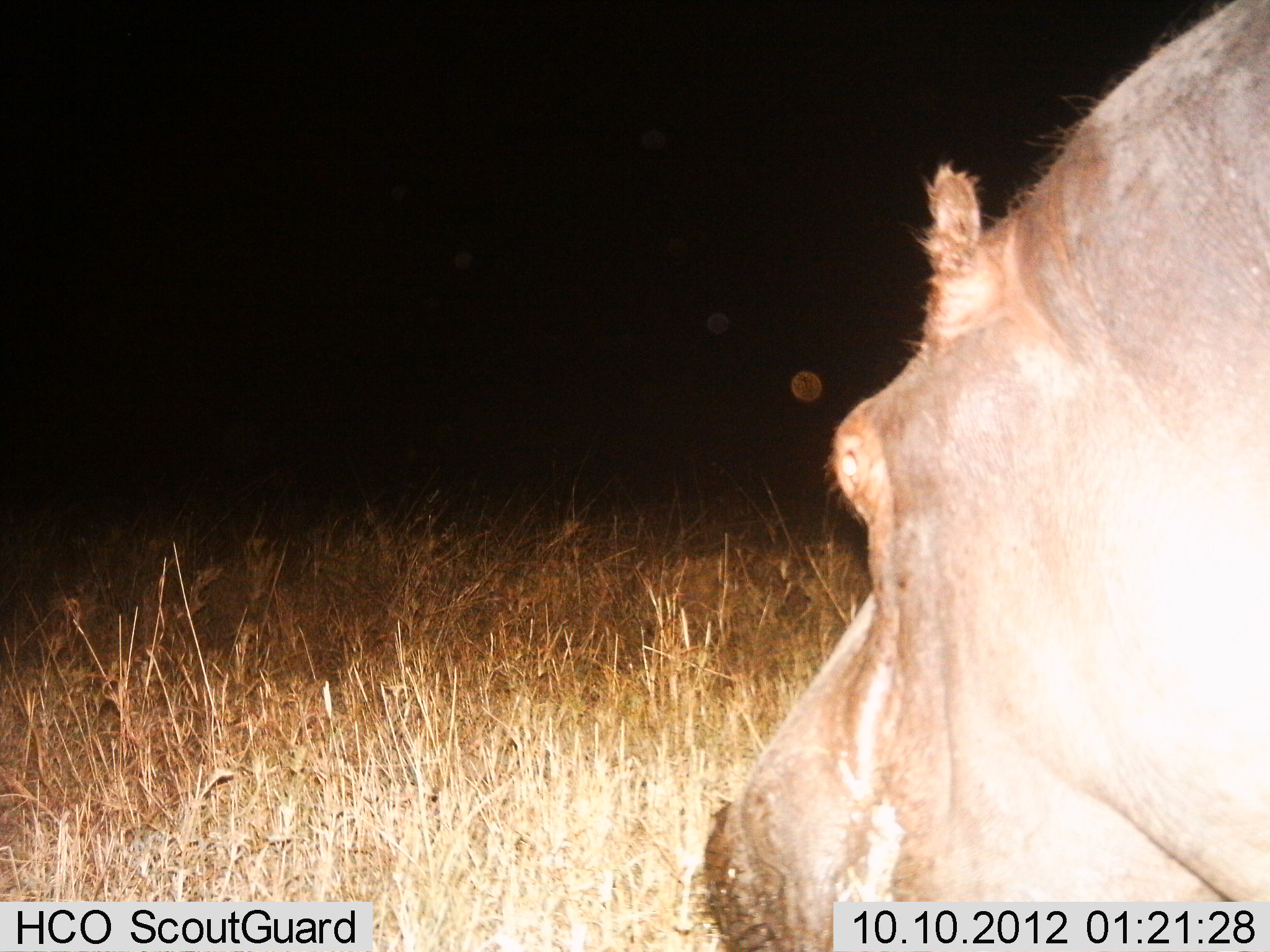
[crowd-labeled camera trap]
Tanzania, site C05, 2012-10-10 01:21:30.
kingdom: Animalia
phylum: Chordata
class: Mammalia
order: Artiodactyla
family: Hippopotamidae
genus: Hippopotamus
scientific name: Hippopotamus amphibius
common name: hippopotamus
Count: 1.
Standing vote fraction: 40%.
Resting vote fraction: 0%.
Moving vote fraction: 30%.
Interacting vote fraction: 0%.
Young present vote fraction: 0%.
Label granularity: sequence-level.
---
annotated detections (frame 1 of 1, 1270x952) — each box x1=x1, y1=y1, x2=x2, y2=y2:
animal: x1=688, y1=0, x2=1270, y2=949